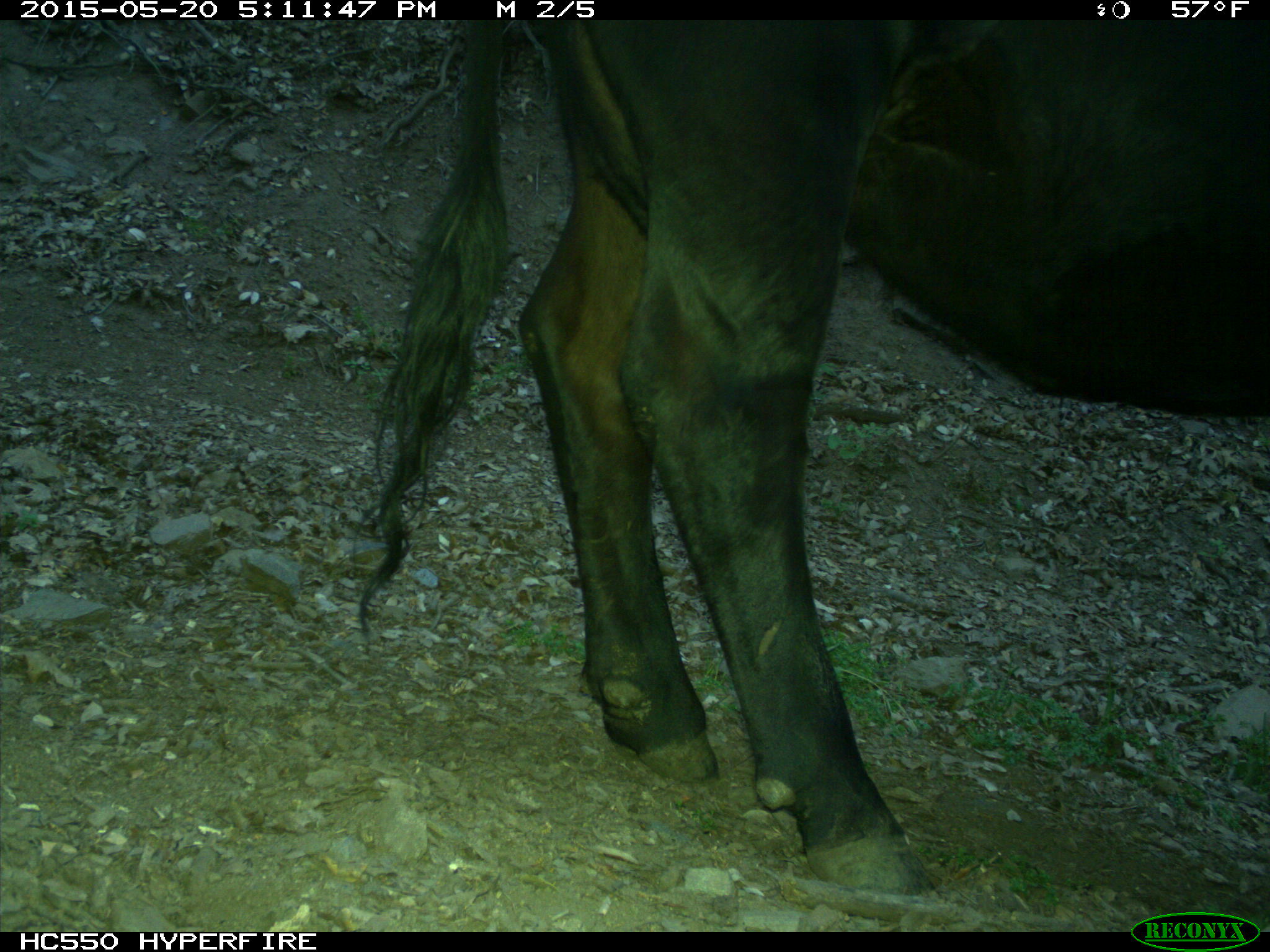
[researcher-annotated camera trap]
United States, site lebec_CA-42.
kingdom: Animalia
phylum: Chordata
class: Mammalia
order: Artiodactyla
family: Bovidae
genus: Bos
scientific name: Bos taurus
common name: domestic cow